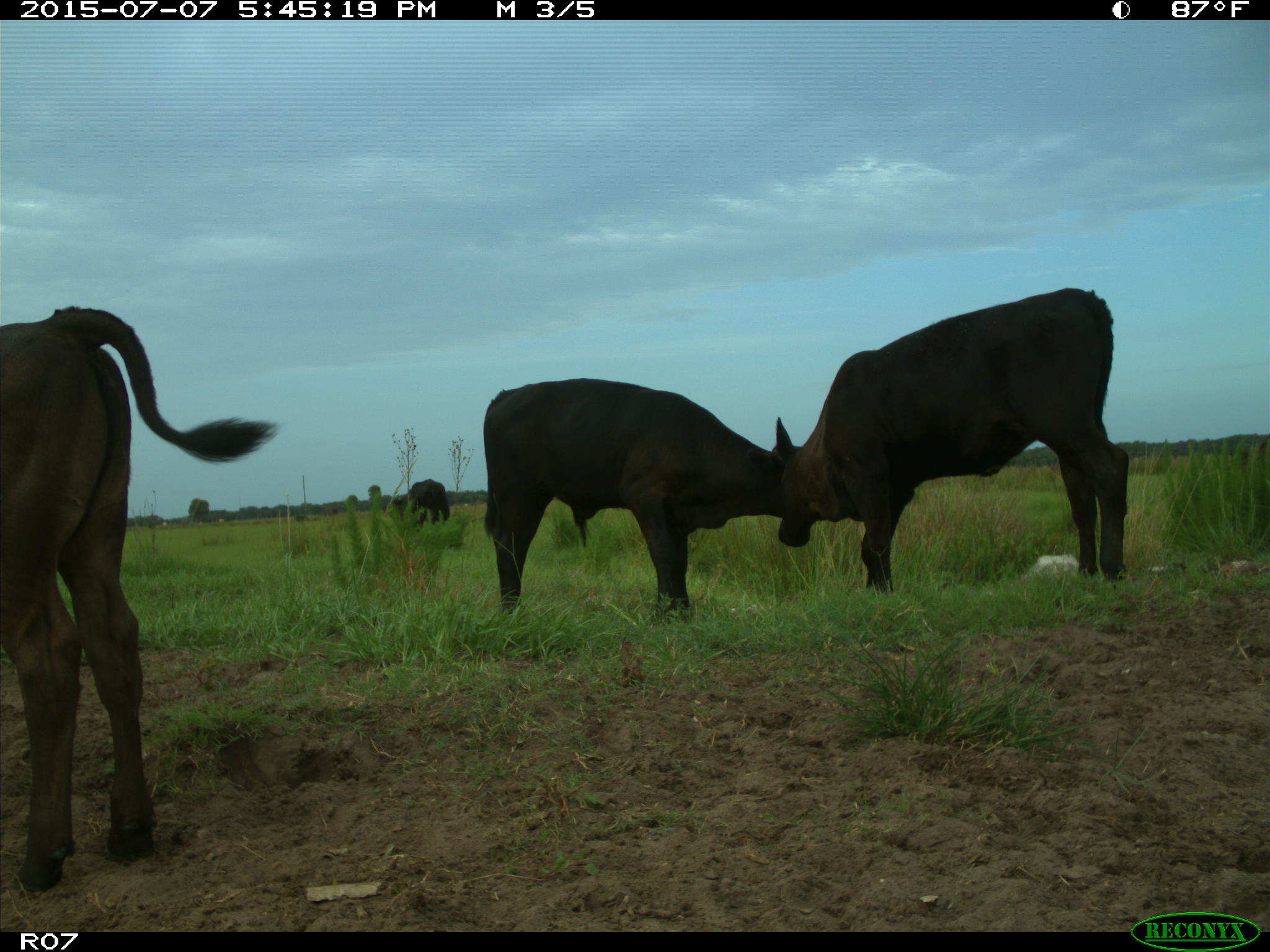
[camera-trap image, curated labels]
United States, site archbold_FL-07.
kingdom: Animalia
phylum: Chordata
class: Mammalia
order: Artiodactyla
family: Bovidae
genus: Bos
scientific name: Bos taurus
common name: domestic cow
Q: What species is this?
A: Bos taurus (domestic cow).